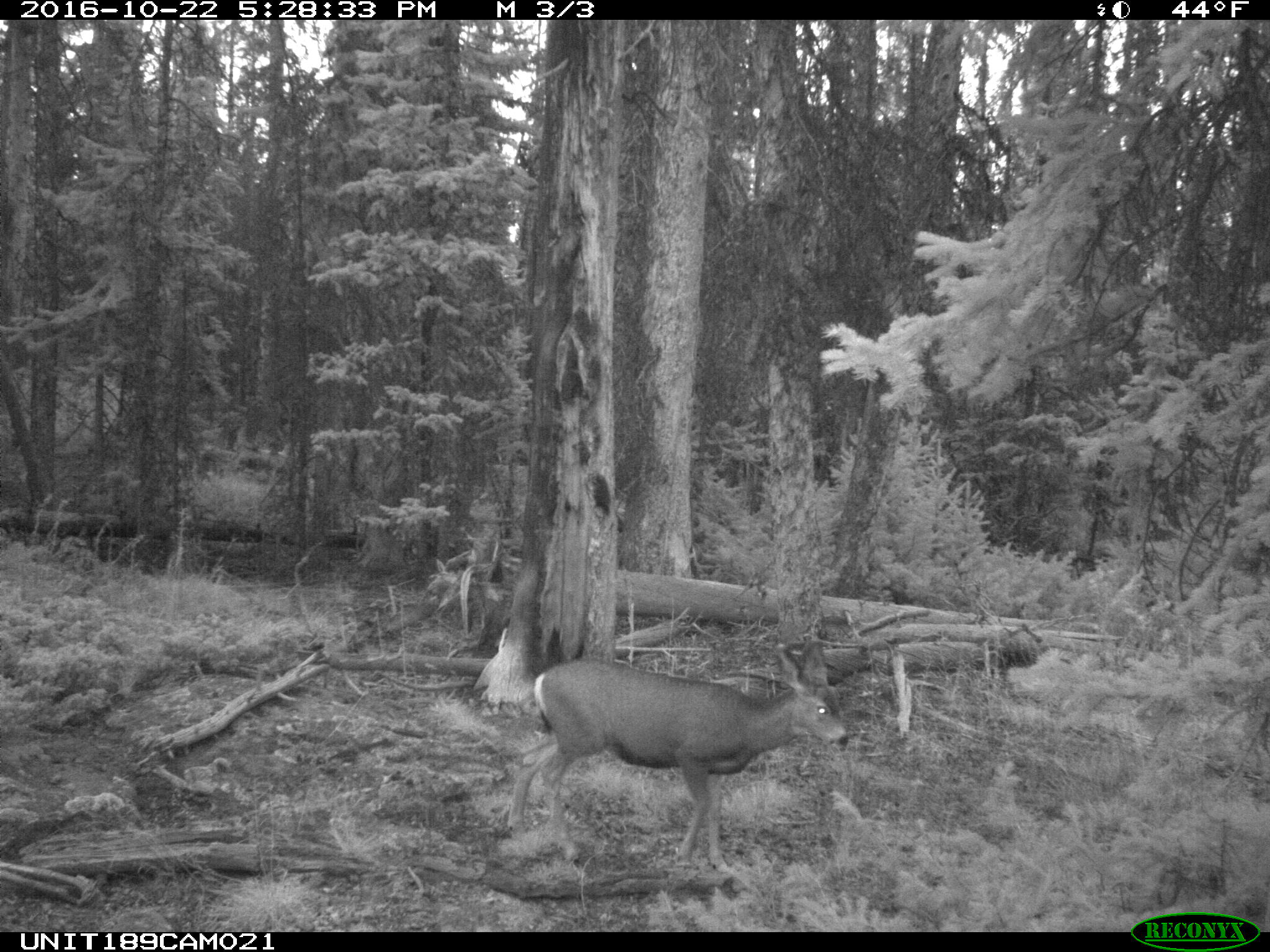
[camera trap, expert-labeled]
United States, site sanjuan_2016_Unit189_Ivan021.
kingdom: Animalia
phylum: Chordata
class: Mammalia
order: Artiodactyla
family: Cervidae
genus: Odocoileus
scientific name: Odocoileus hemionus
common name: mule deer